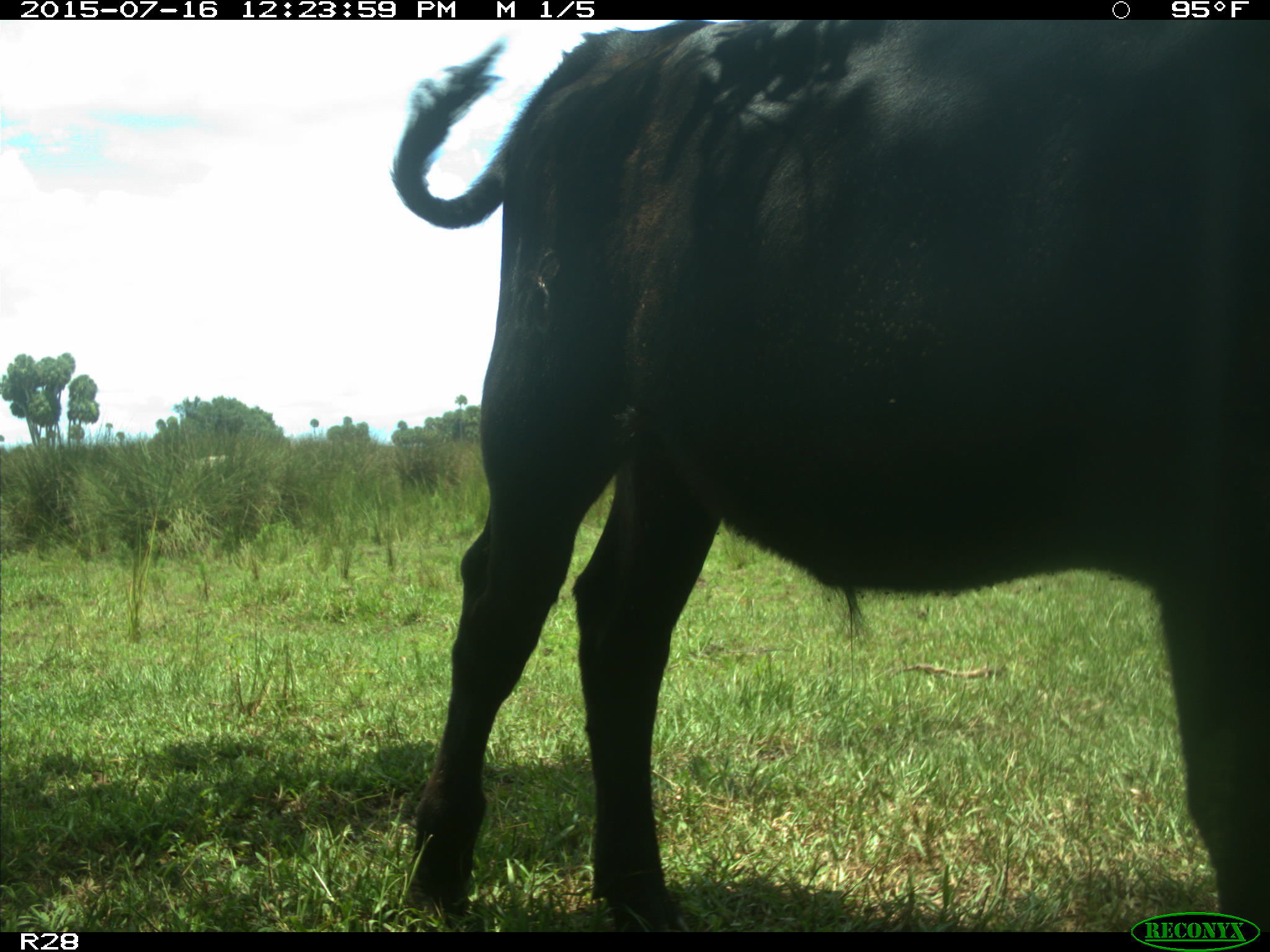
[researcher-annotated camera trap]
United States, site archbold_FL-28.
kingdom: Animalia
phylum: Chordata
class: Mammalia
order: Artiodactyla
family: Bovidae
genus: Bos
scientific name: Bos taurus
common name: domestic cow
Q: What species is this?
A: Bos taurus (domestic cow).